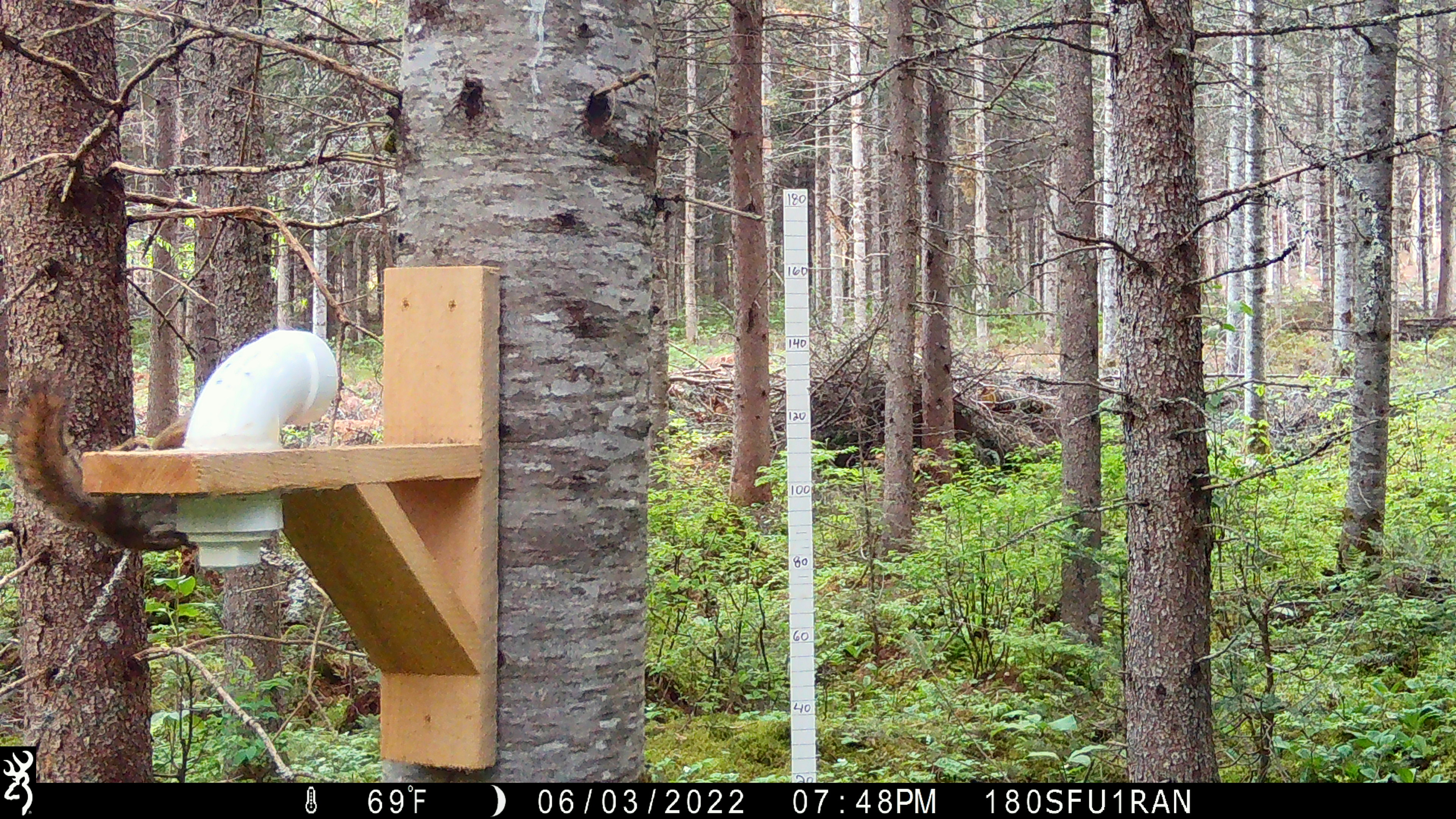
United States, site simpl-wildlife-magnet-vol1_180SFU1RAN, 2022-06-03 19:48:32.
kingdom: Animalia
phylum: Chordata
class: Mammalia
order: Rodentia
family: Sciuridae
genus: Tamiasciurus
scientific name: Tamiasciurus hudsonicus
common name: red squirrel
Red squirrel (Tamiasciurus hudsonicus).